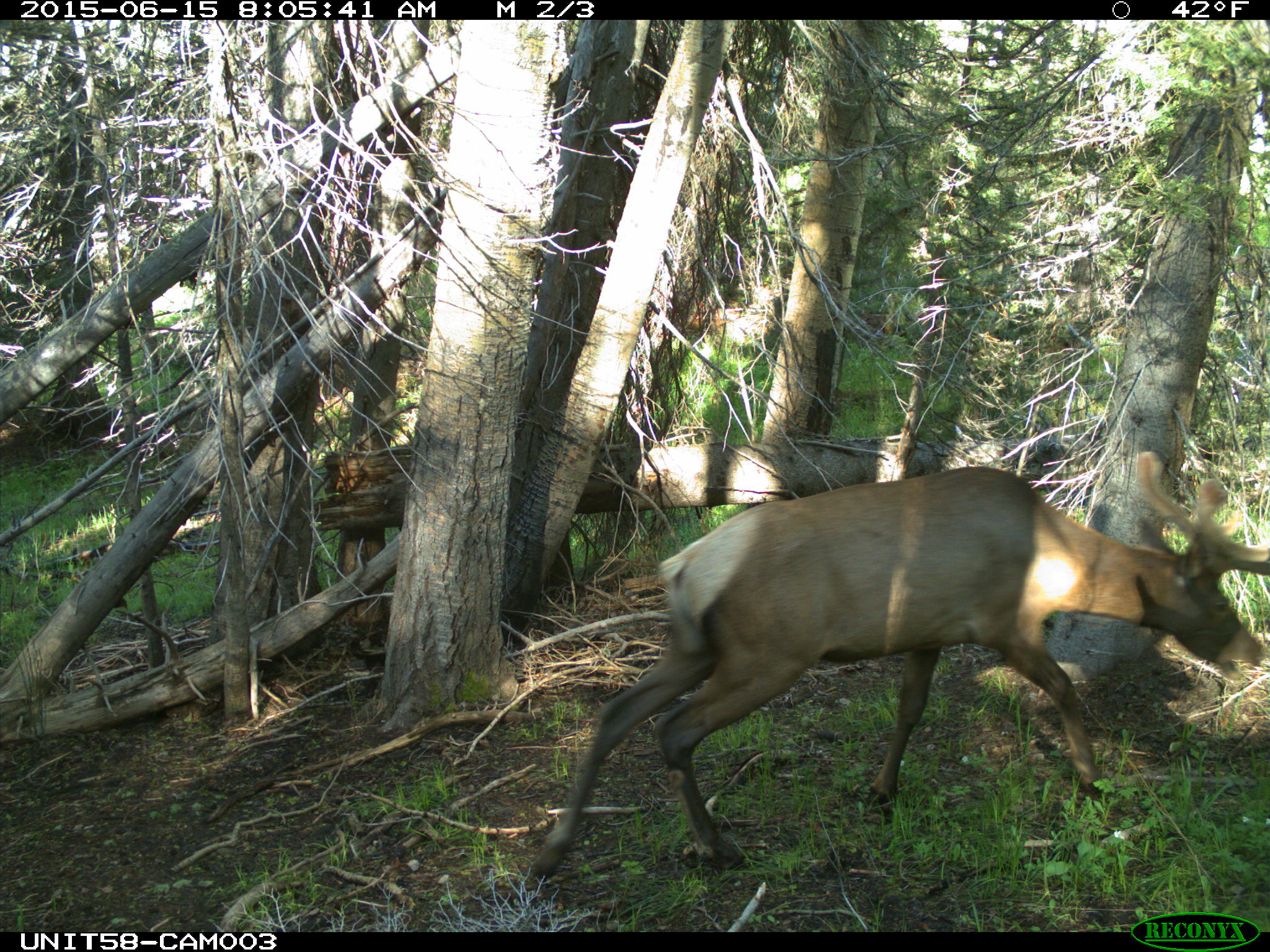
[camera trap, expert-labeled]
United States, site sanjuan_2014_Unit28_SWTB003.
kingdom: Animalia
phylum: Chordata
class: Mammalia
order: Artiodactyla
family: Cervidae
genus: Cervus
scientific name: Cervus elaphus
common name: red deer